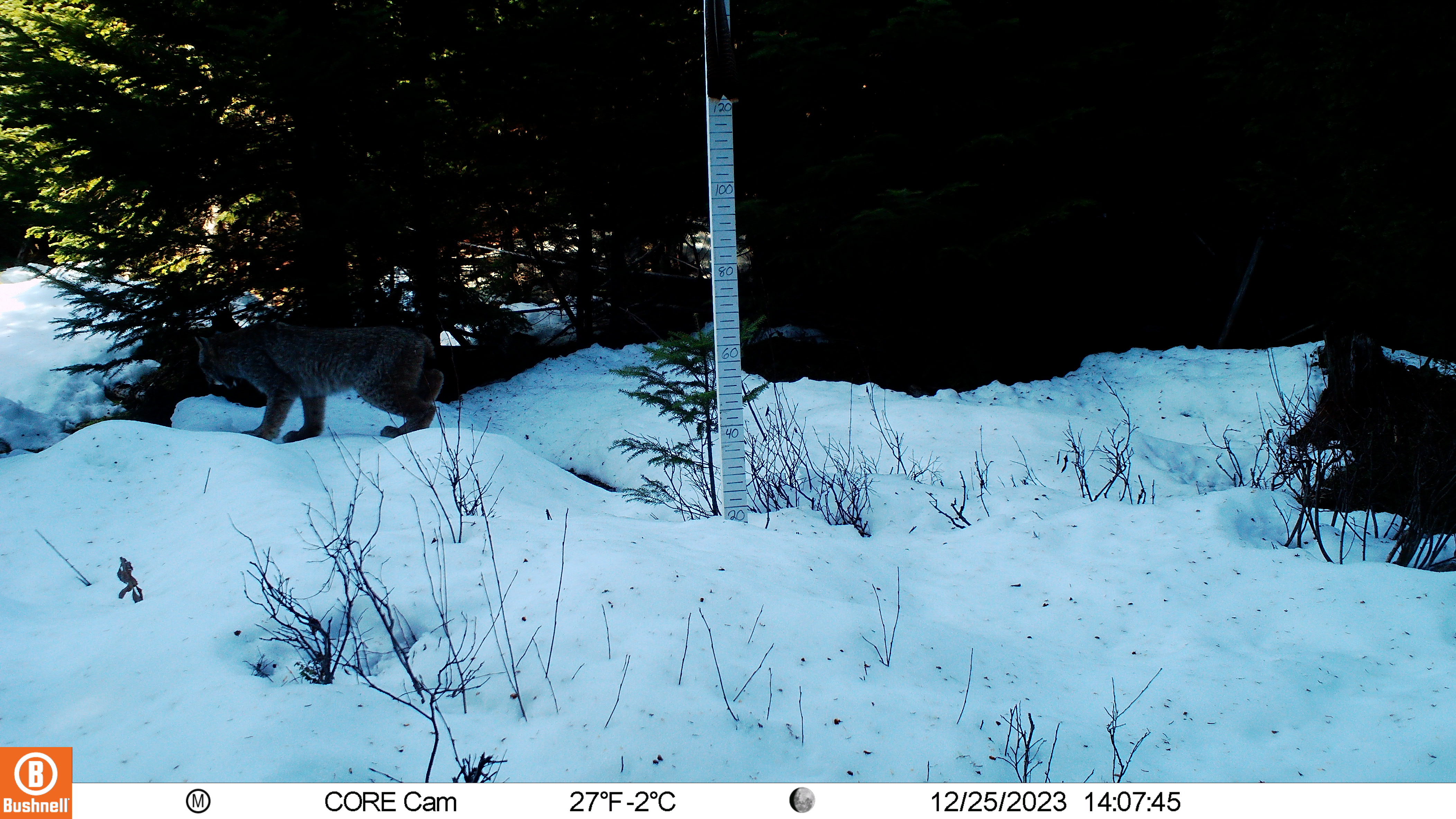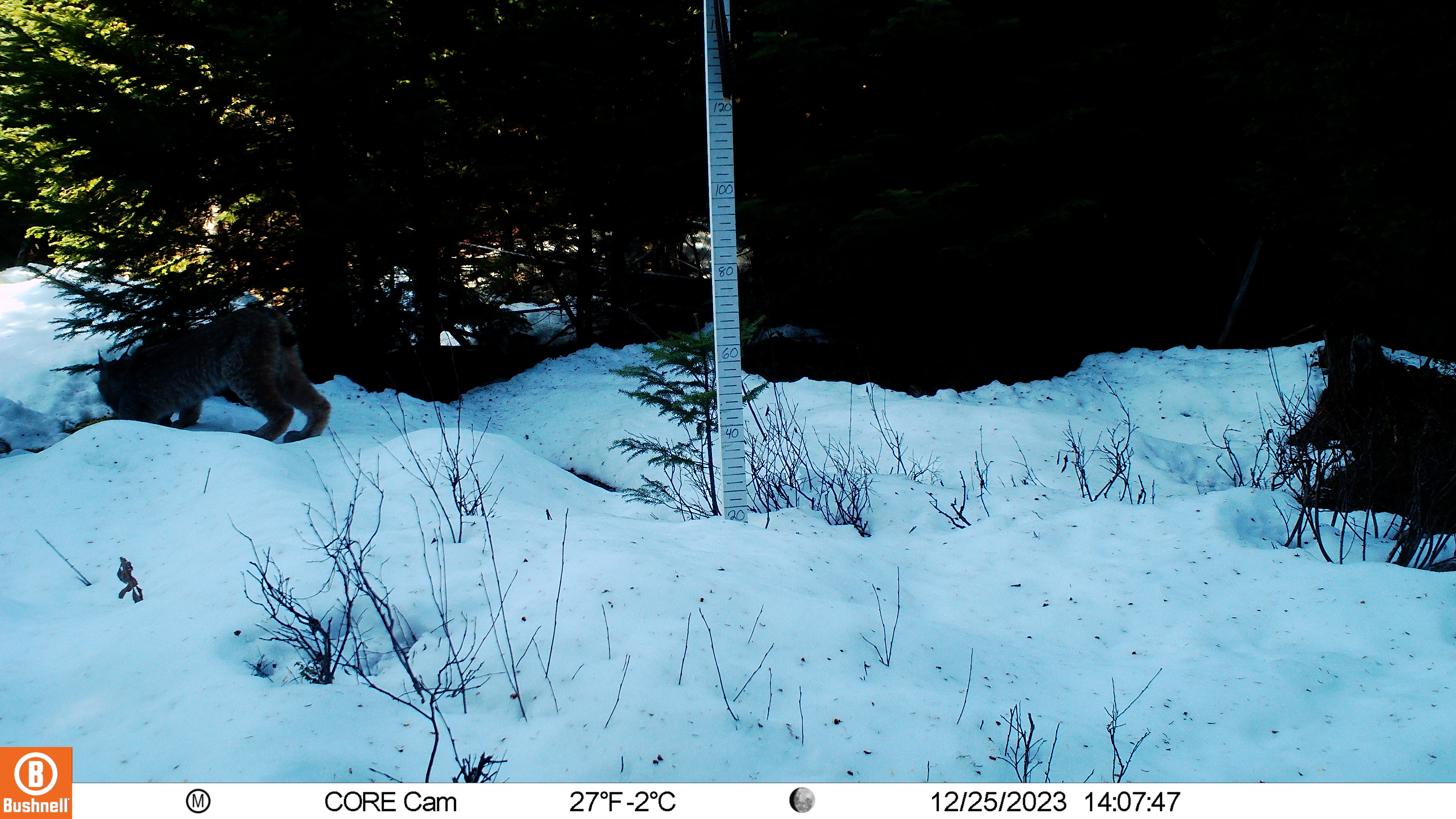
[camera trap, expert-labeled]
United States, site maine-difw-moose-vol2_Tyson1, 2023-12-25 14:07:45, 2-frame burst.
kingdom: Animalia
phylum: Chordata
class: Mammalia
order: Carnivora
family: Felidae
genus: Lynx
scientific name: Lynx canadensis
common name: canada lynx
Canada lynx (Lynx canadensis).